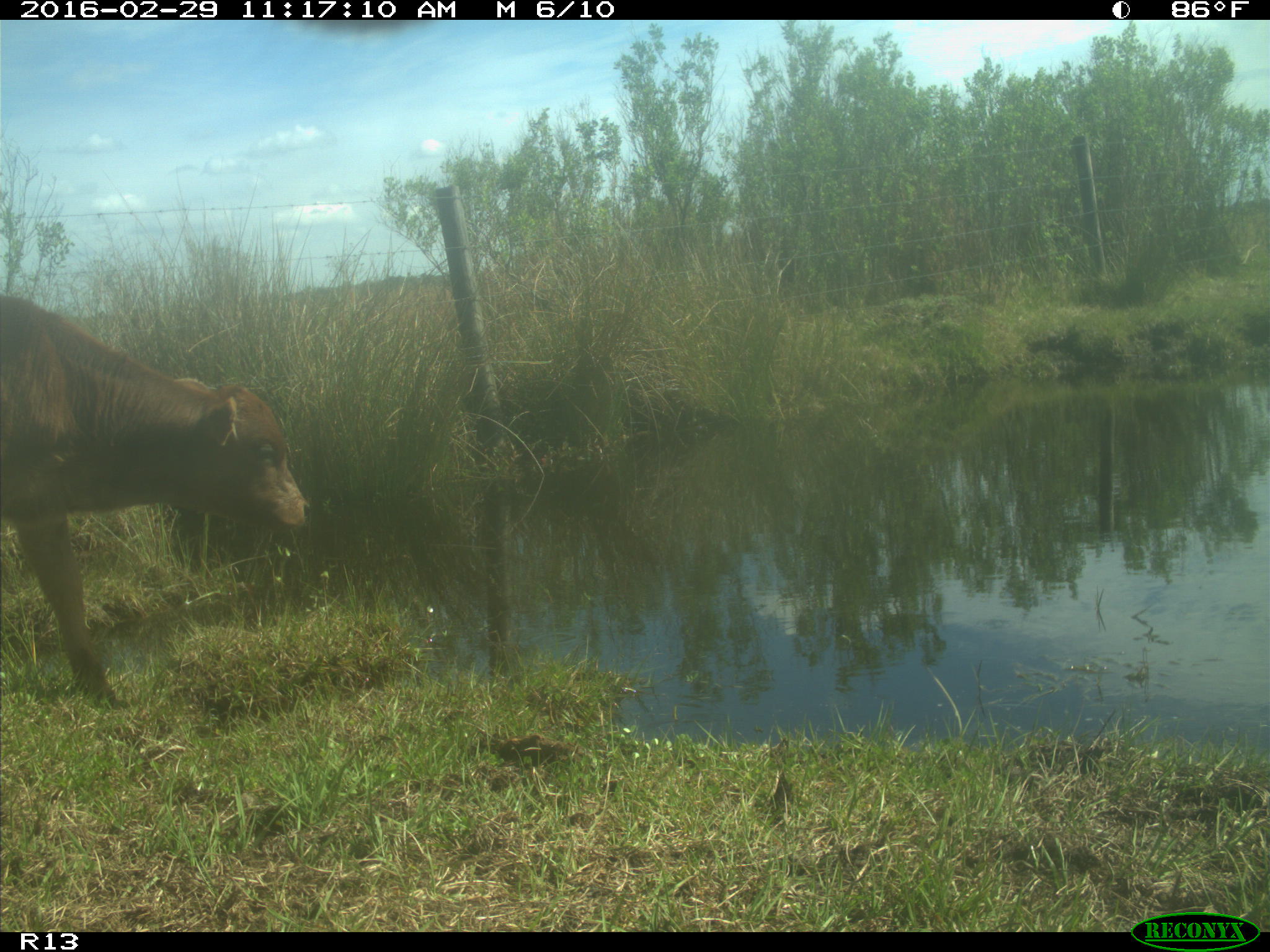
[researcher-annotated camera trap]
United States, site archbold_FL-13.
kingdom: Animalia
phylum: Chordata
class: Mammalia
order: Artiodactyla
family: Bovidae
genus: Bos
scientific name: Bos taurus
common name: domestic cow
Bos taurus (domestic cow).